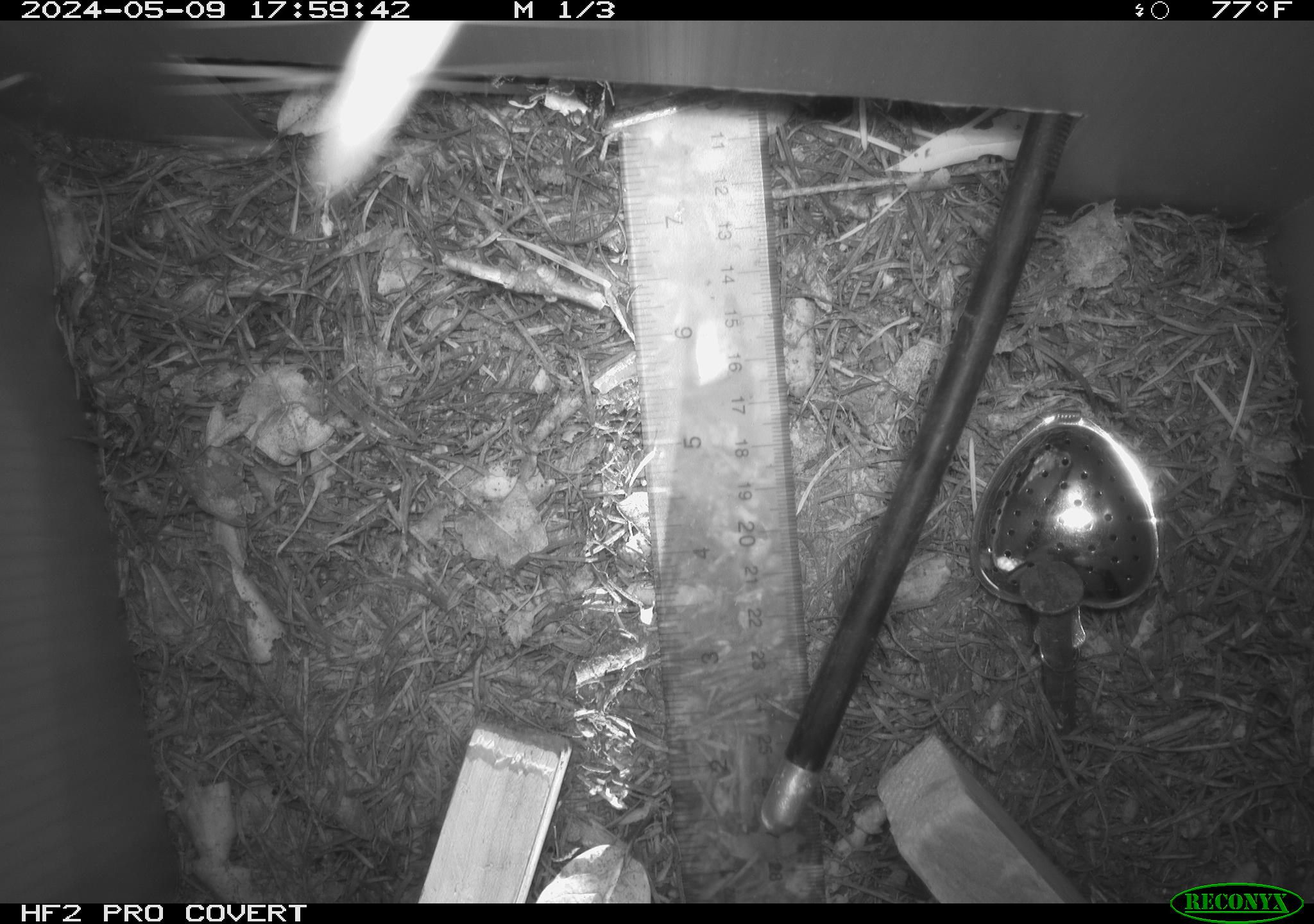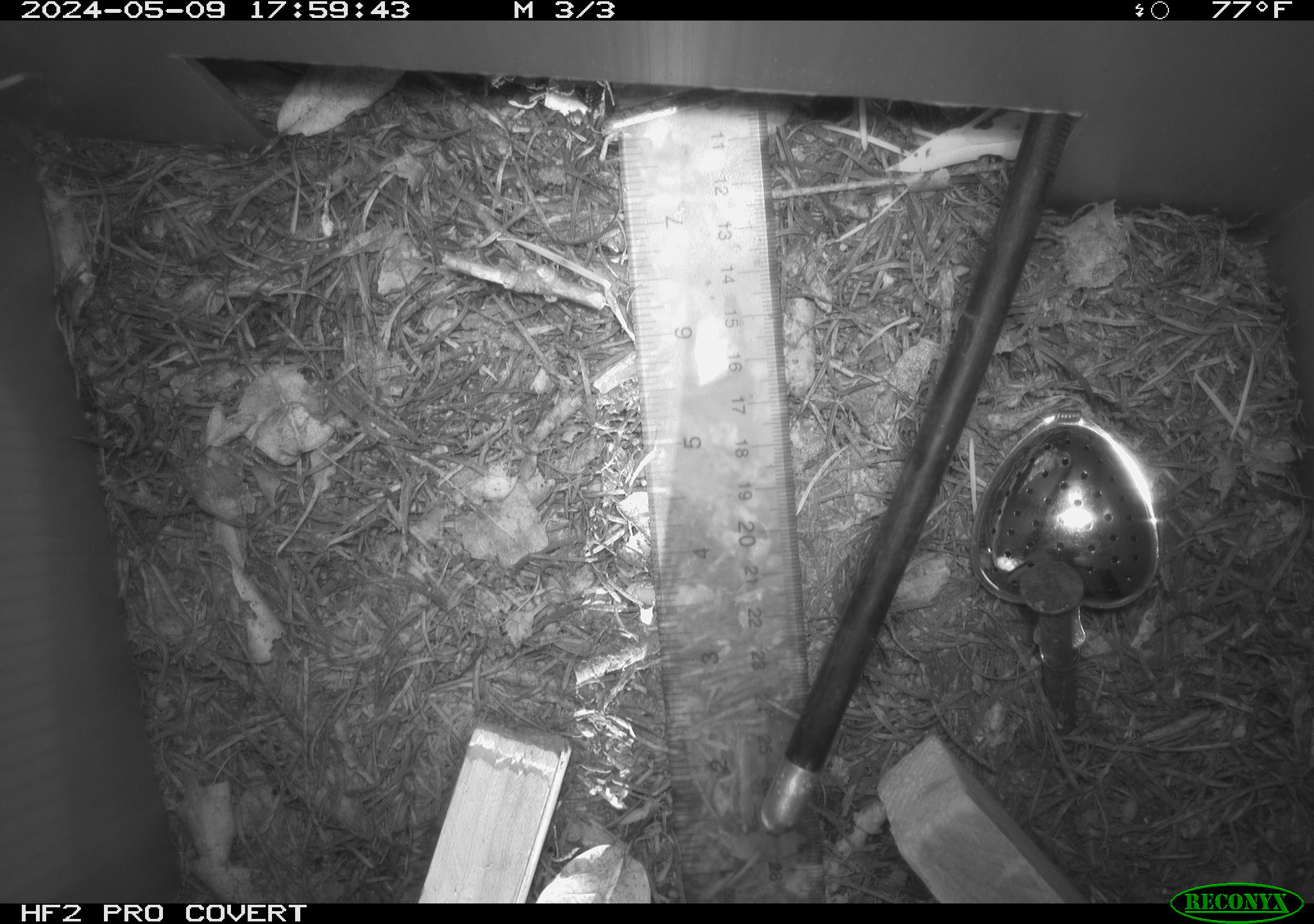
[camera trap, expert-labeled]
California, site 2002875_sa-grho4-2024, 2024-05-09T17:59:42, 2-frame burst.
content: unidentified animal